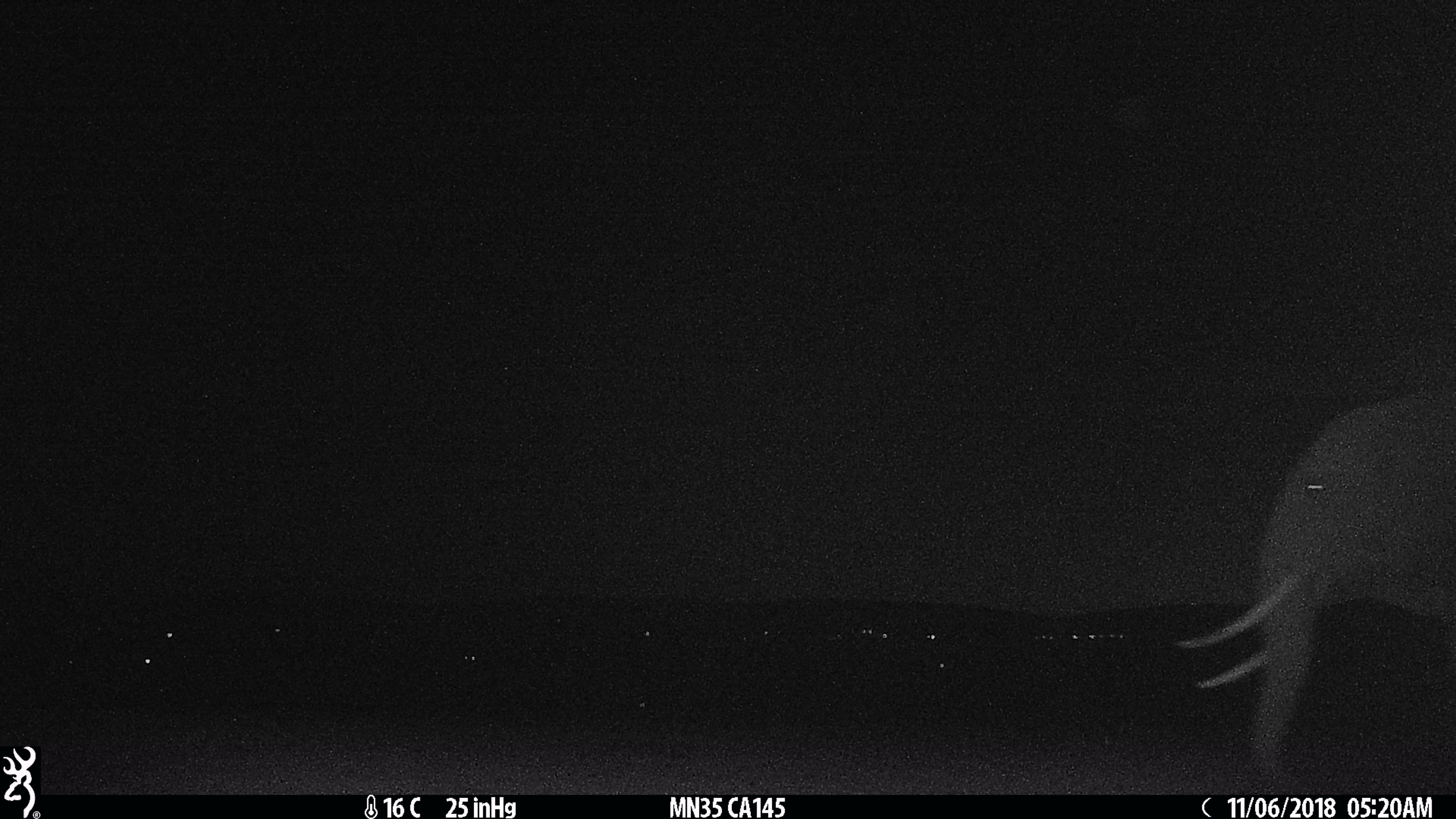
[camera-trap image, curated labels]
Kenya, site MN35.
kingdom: Animalia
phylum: Chordata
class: Mammalia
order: Proboscidea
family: Elephantidae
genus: Loxodonta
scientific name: Loxodonta africana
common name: elephant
Elephant (Loxodonta africana).